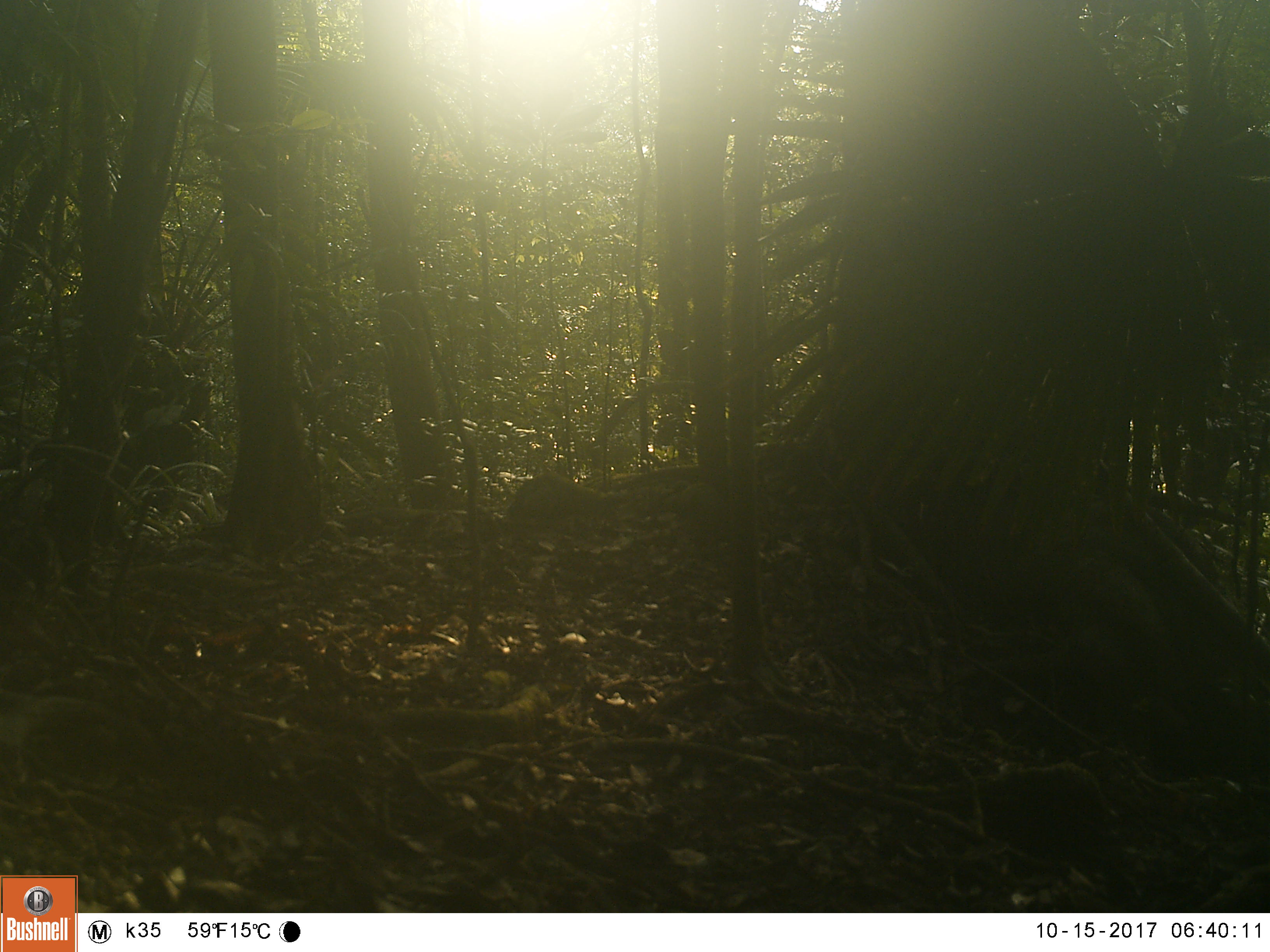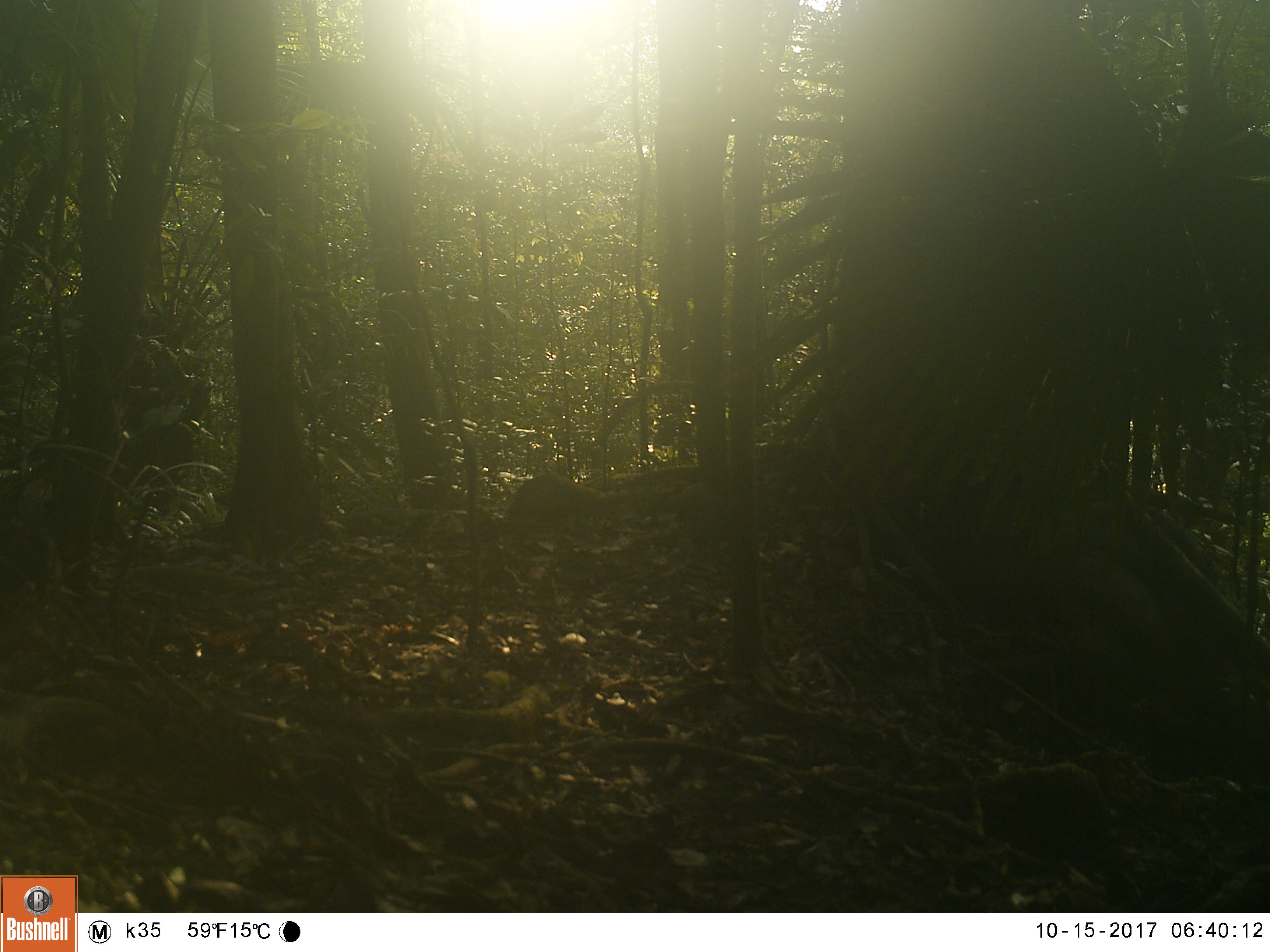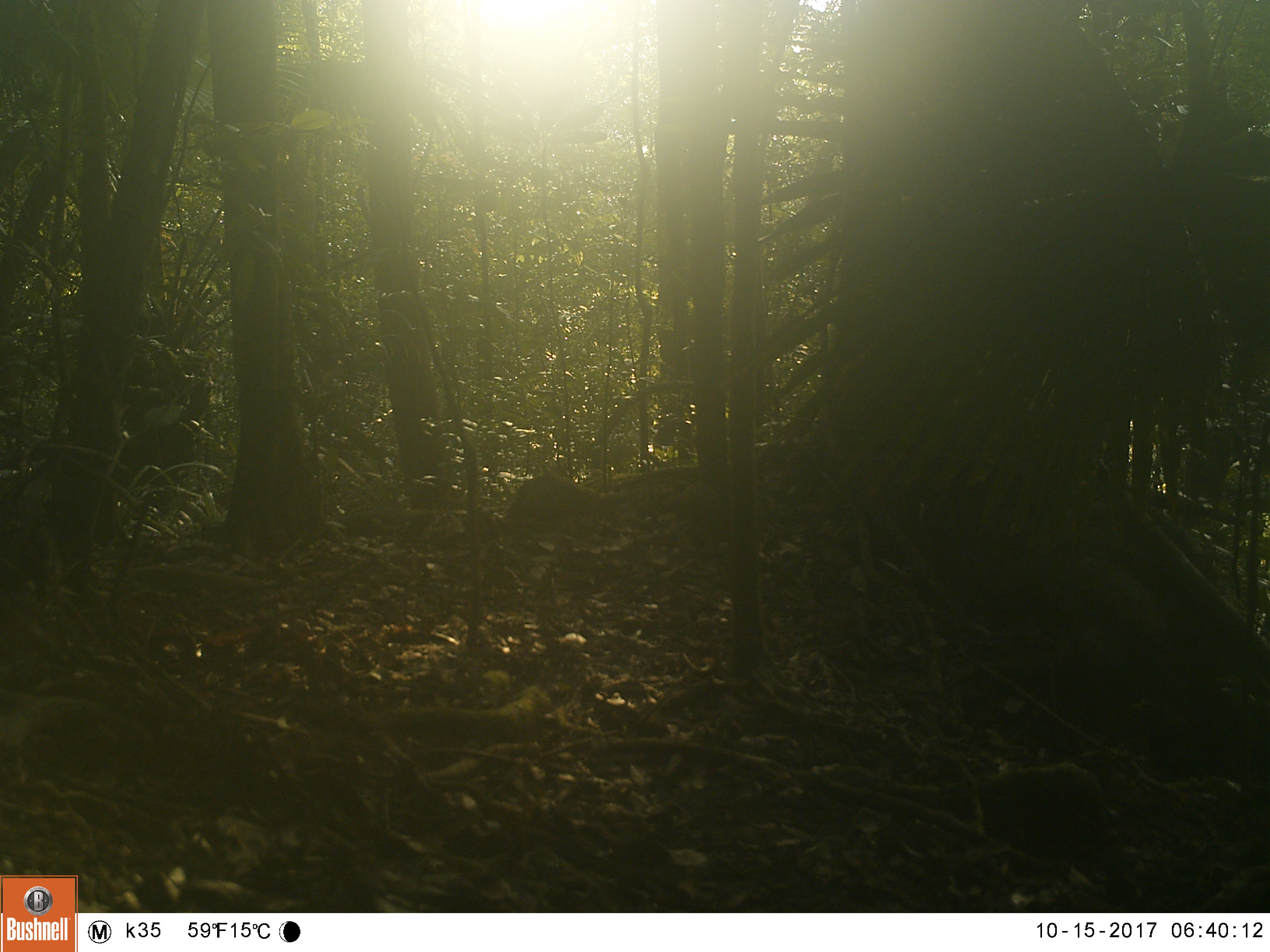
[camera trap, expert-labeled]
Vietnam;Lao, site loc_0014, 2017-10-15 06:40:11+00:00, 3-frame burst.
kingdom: Animalia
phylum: Chordata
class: Mammalia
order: Artiodactyla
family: Cervidae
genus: Muntiacus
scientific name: Muntiacus vuquangensis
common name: large-antlered muntjac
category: large antlered muntjac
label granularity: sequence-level